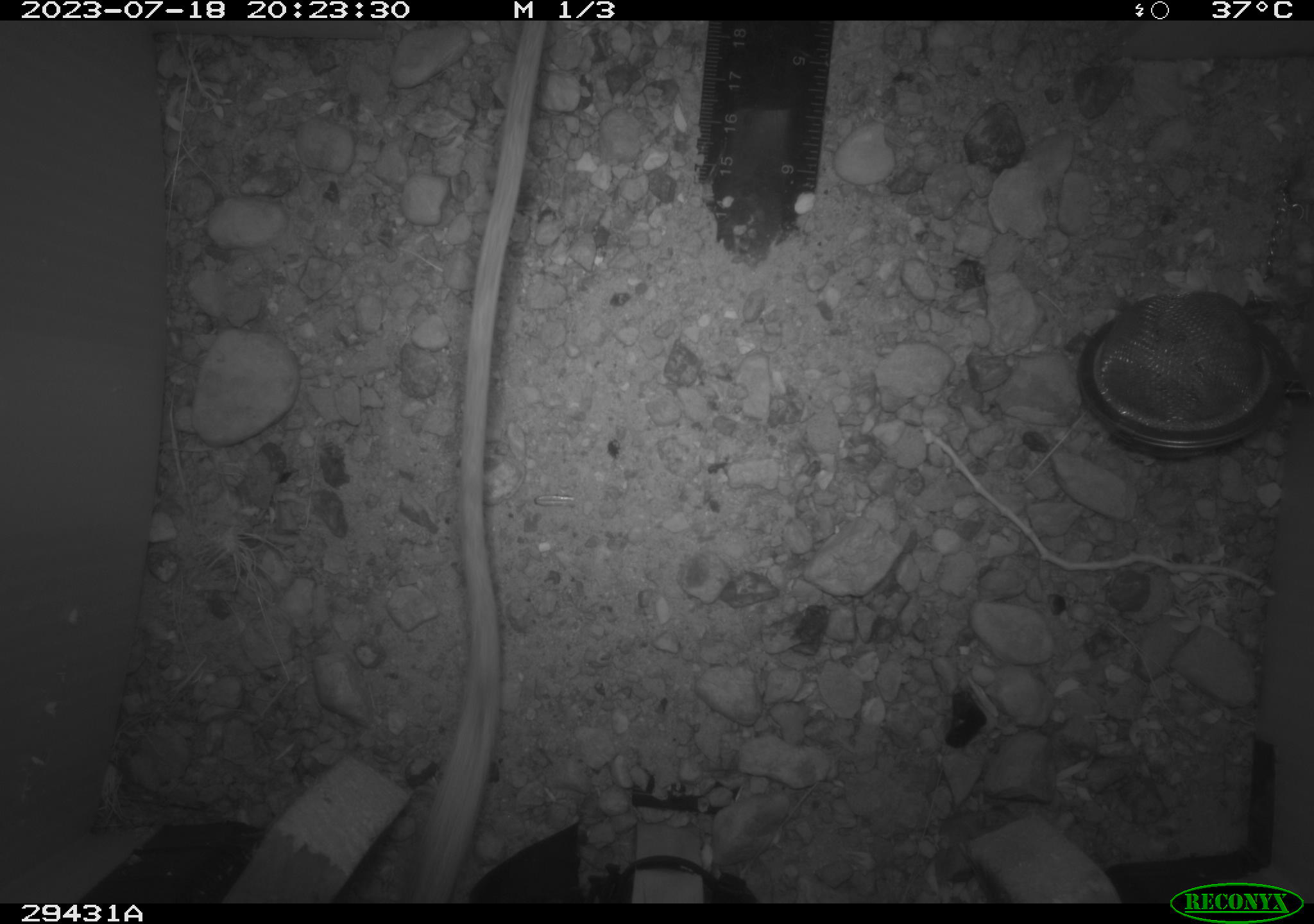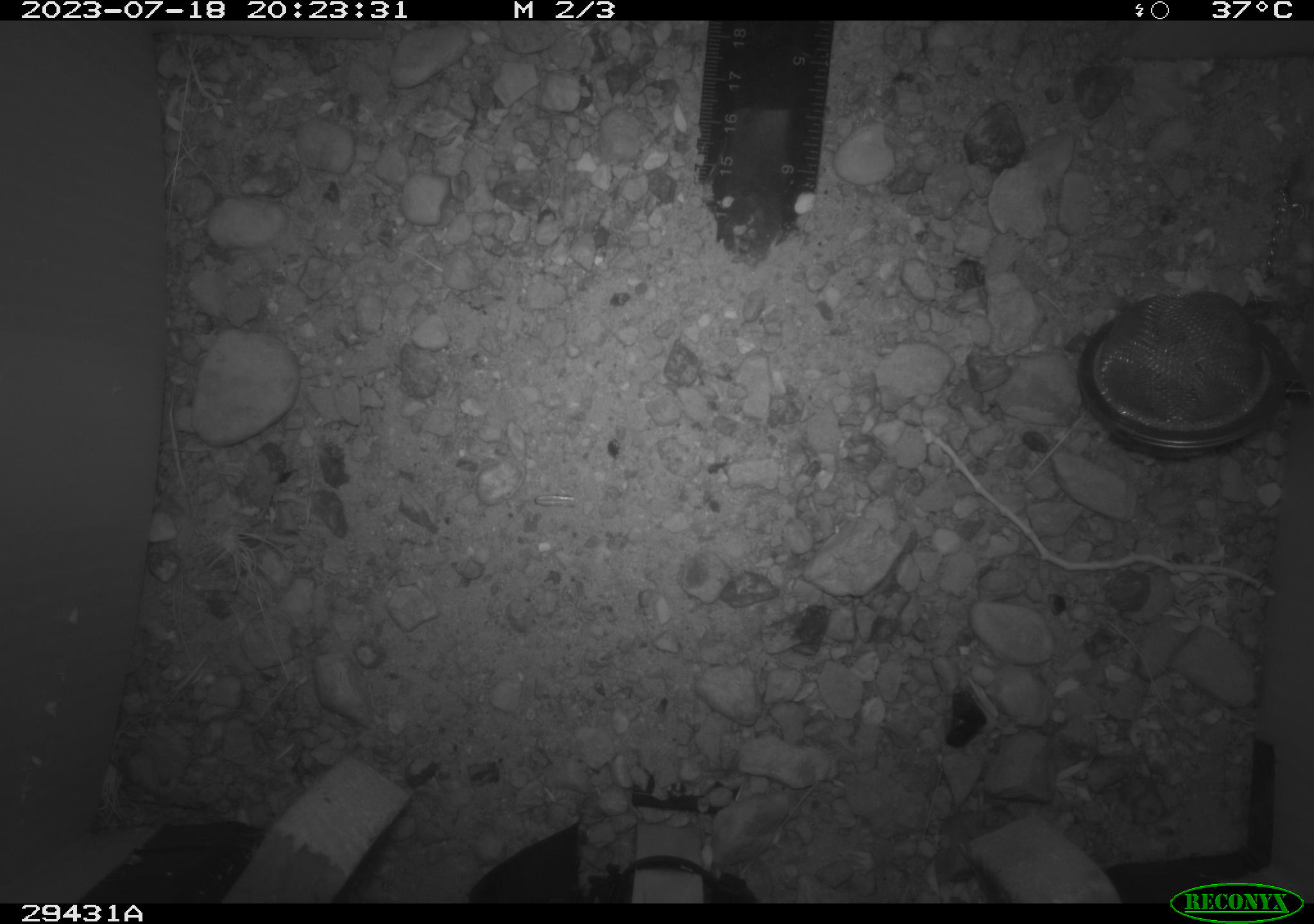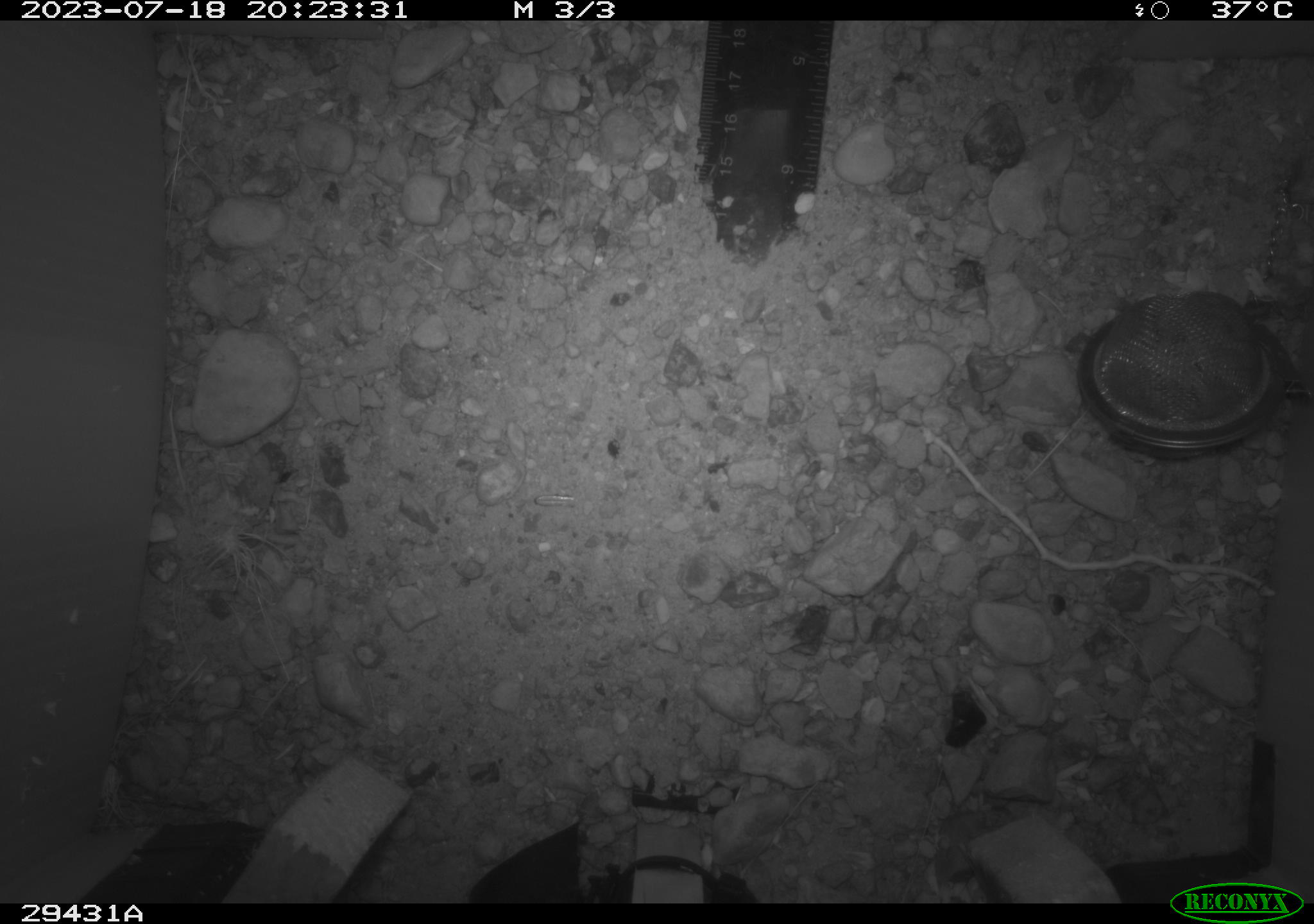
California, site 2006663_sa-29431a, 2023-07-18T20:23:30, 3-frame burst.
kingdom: Animalia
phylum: Chordata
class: Mammalia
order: Rodentia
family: Heteromyidae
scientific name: Heteromyidae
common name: kangaroo rats and pocket mice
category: heteromyidae family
Heteromyidae family (kangaroo rats and pocket mice) (Heteromyidae).